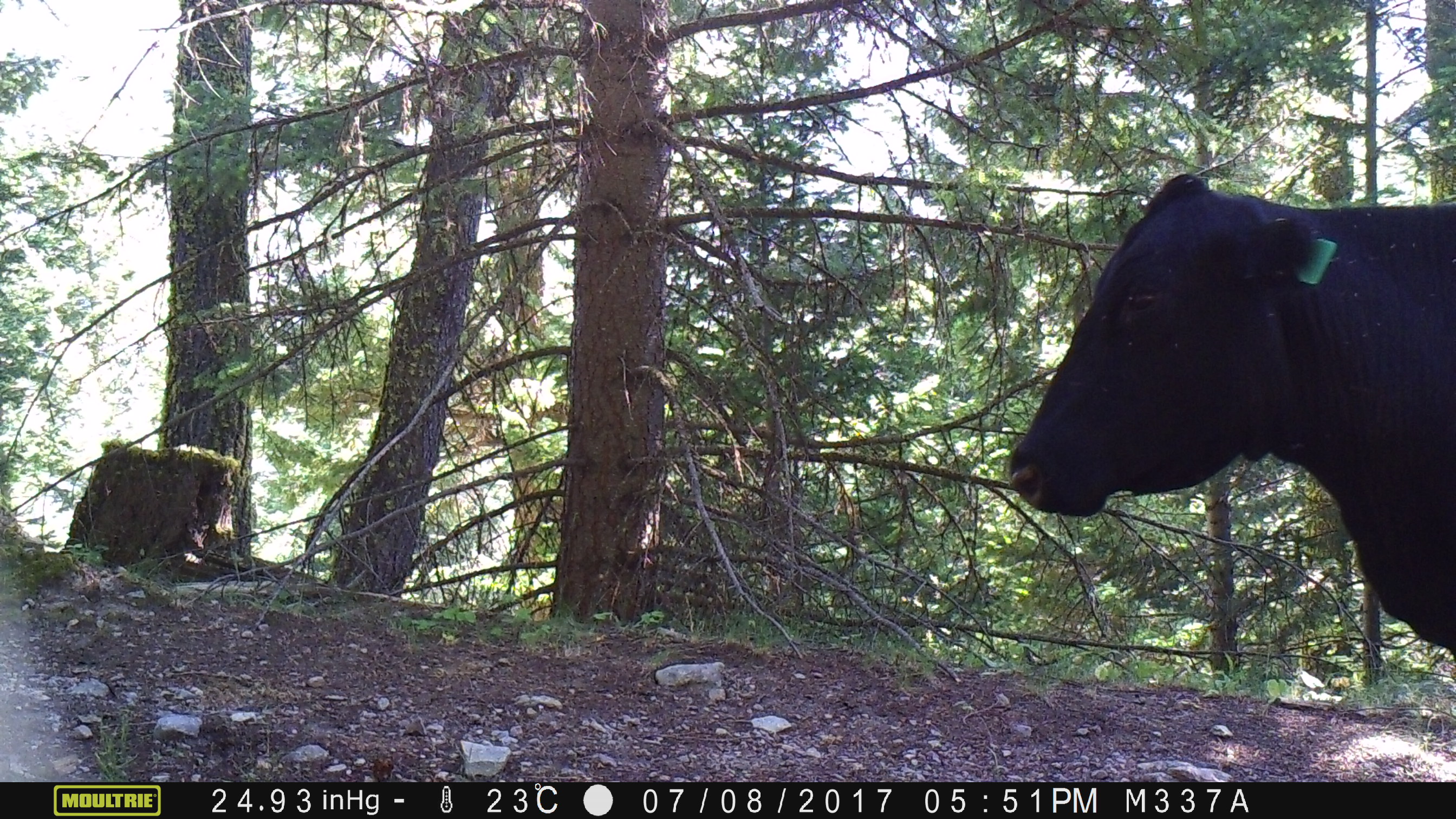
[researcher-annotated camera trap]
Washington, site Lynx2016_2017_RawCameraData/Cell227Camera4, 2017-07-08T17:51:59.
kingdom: Animalia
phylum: Chordata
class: Mammalia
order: Artiodactyla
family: Bovidae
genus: Bos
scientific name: Bos taurus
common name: domestic cattle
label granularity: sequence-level